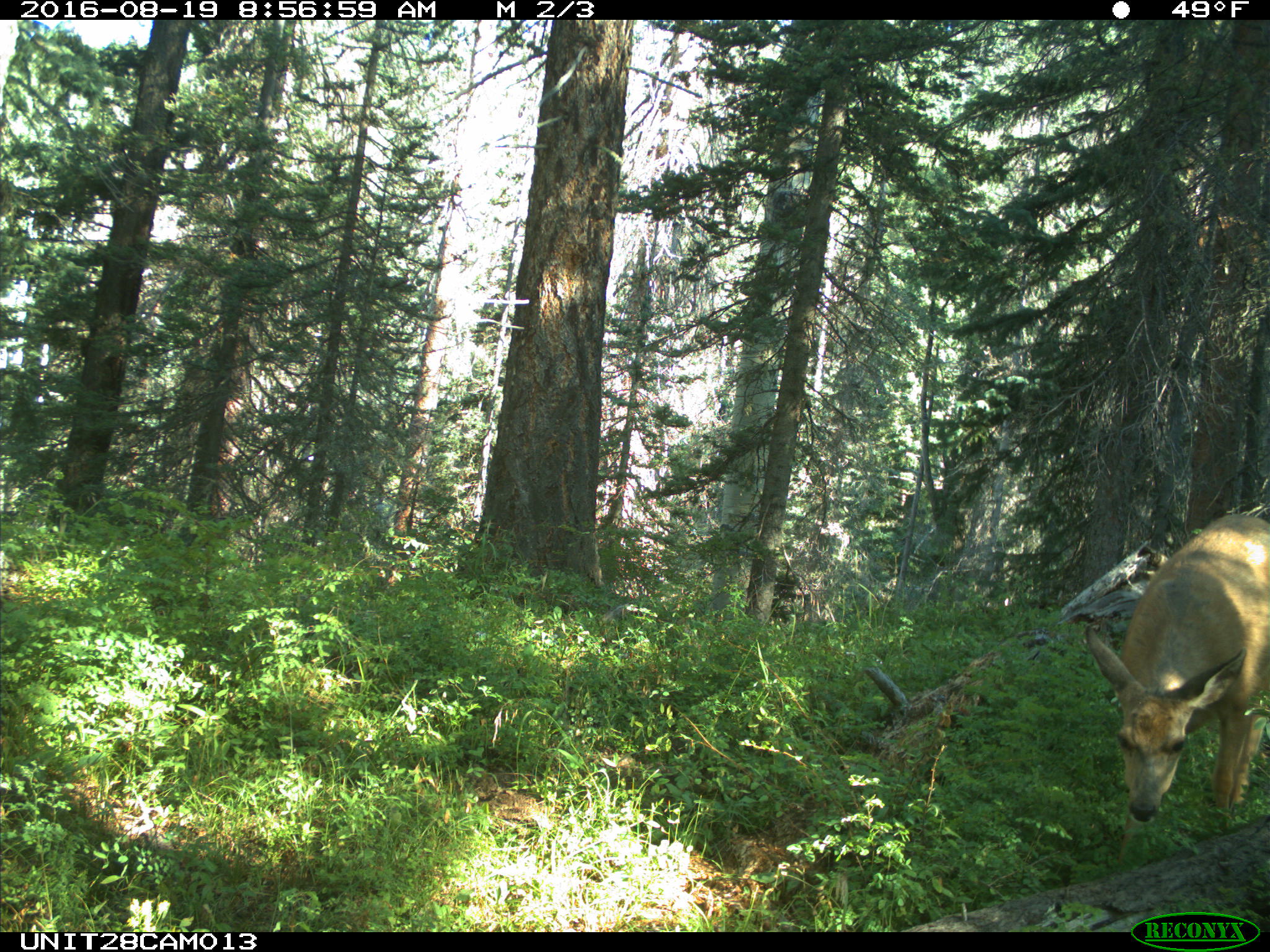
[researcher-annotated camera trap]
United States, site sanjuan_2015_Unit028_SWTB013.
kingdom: Animalia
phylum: Chordata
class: Mammalia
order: Artiodactyla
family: Cervidae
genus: Odocoileus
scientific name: Odocoileus hemionus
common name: mule deer